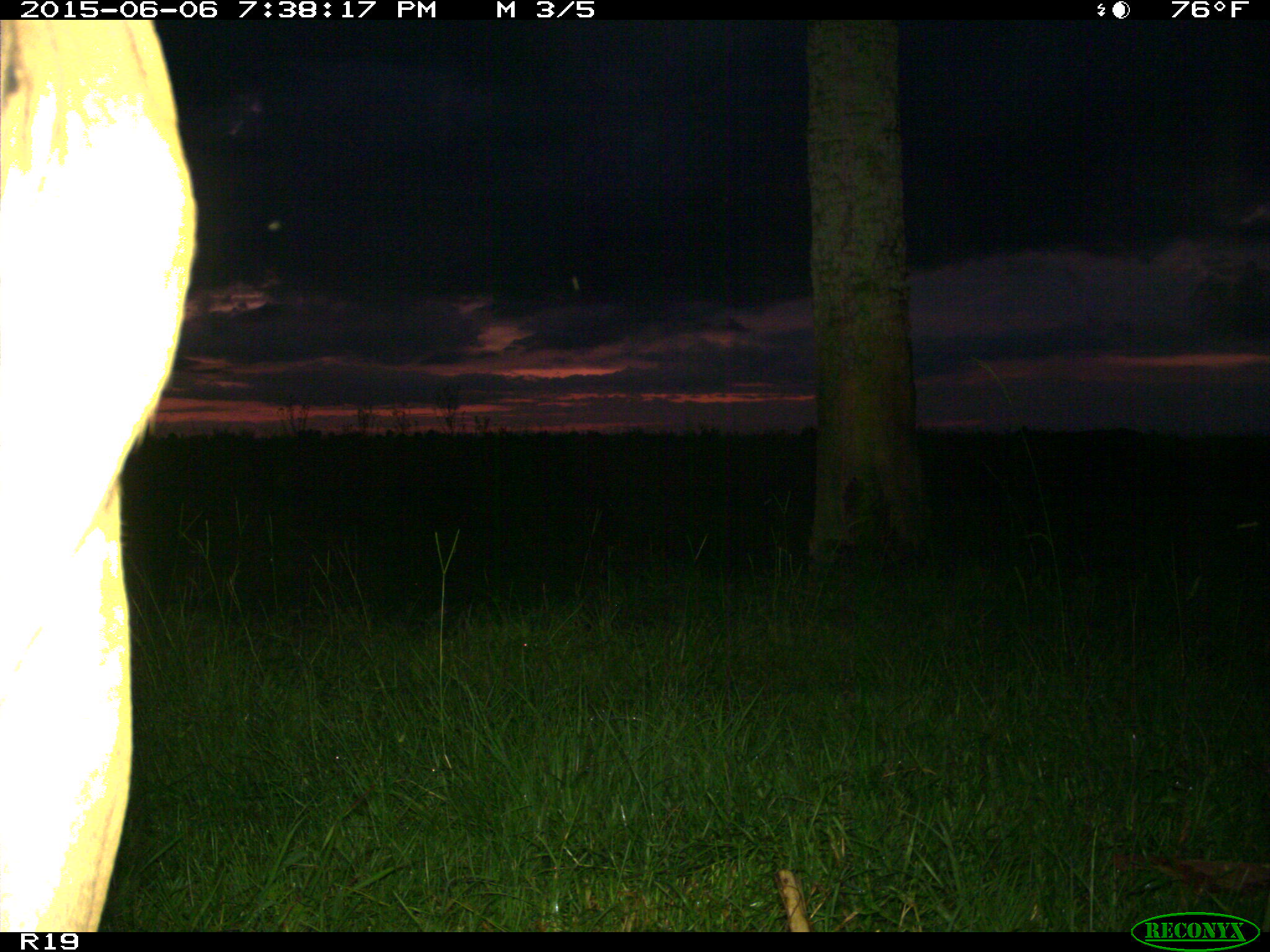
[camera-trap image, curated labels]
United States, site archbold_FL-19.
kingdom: Animalia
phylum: Chordata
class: Mammalia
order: Artiodactyla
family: Bovidae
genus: Bos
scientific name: Bos taurus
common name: domestic cow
Bos taurus (domestic cow).